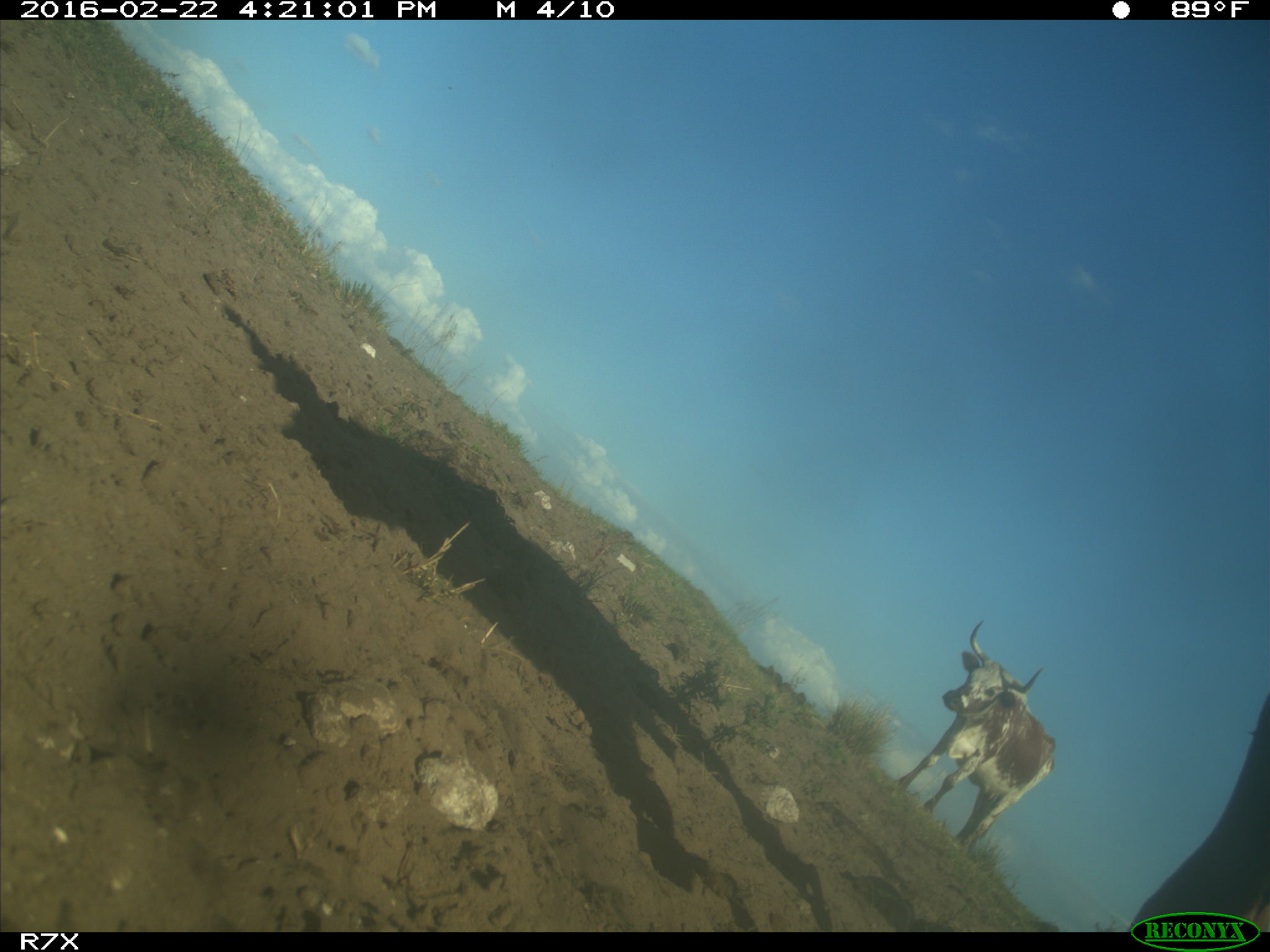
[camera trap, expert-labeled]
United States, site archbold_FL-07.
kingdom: Animalia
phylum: Chordata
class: Mammalia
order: Artiodactyla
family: Bovidae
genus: Bos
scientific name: Bos taurus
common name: domestic cow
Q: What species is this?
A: Bos taurus (domestic cow).